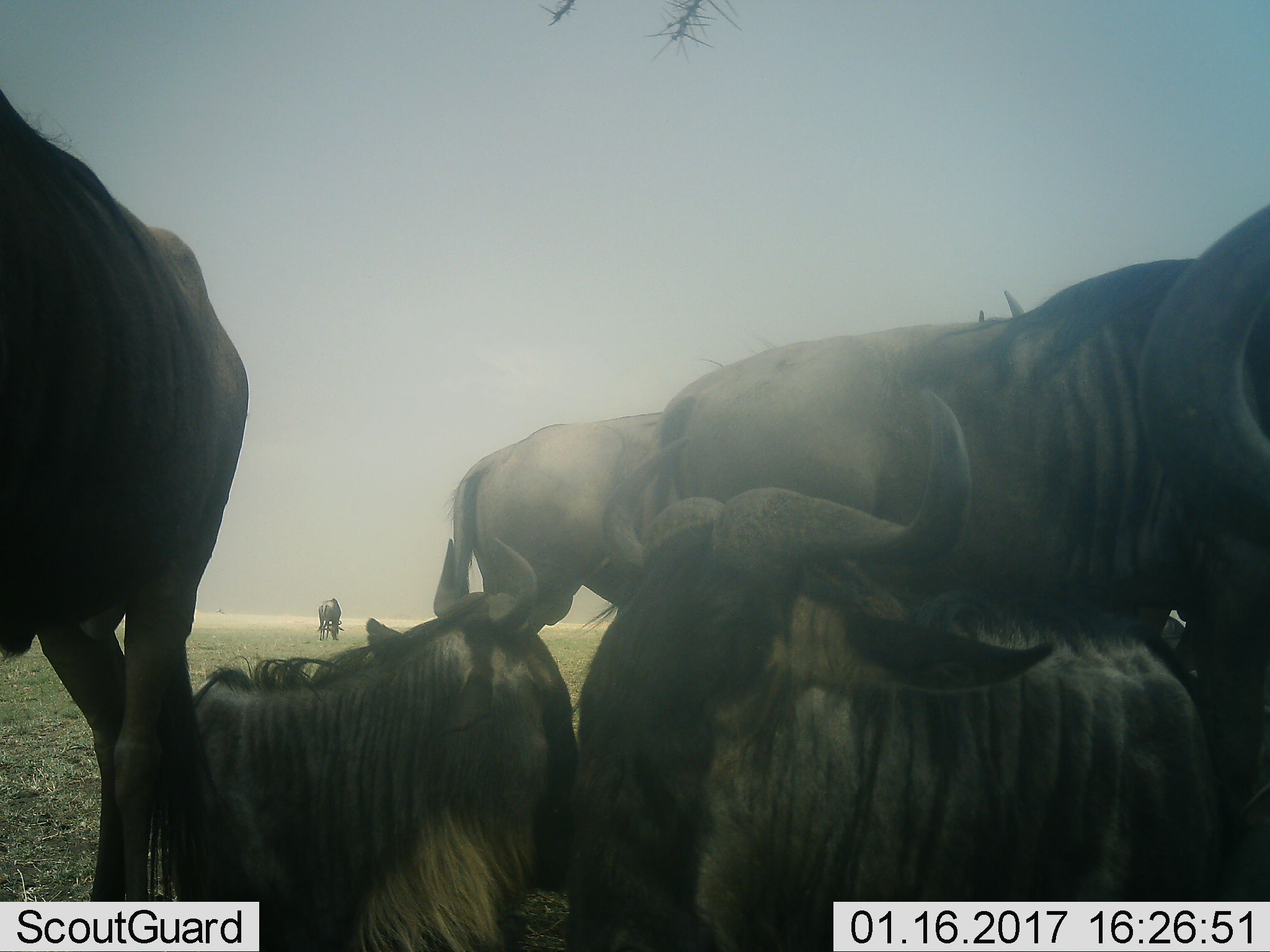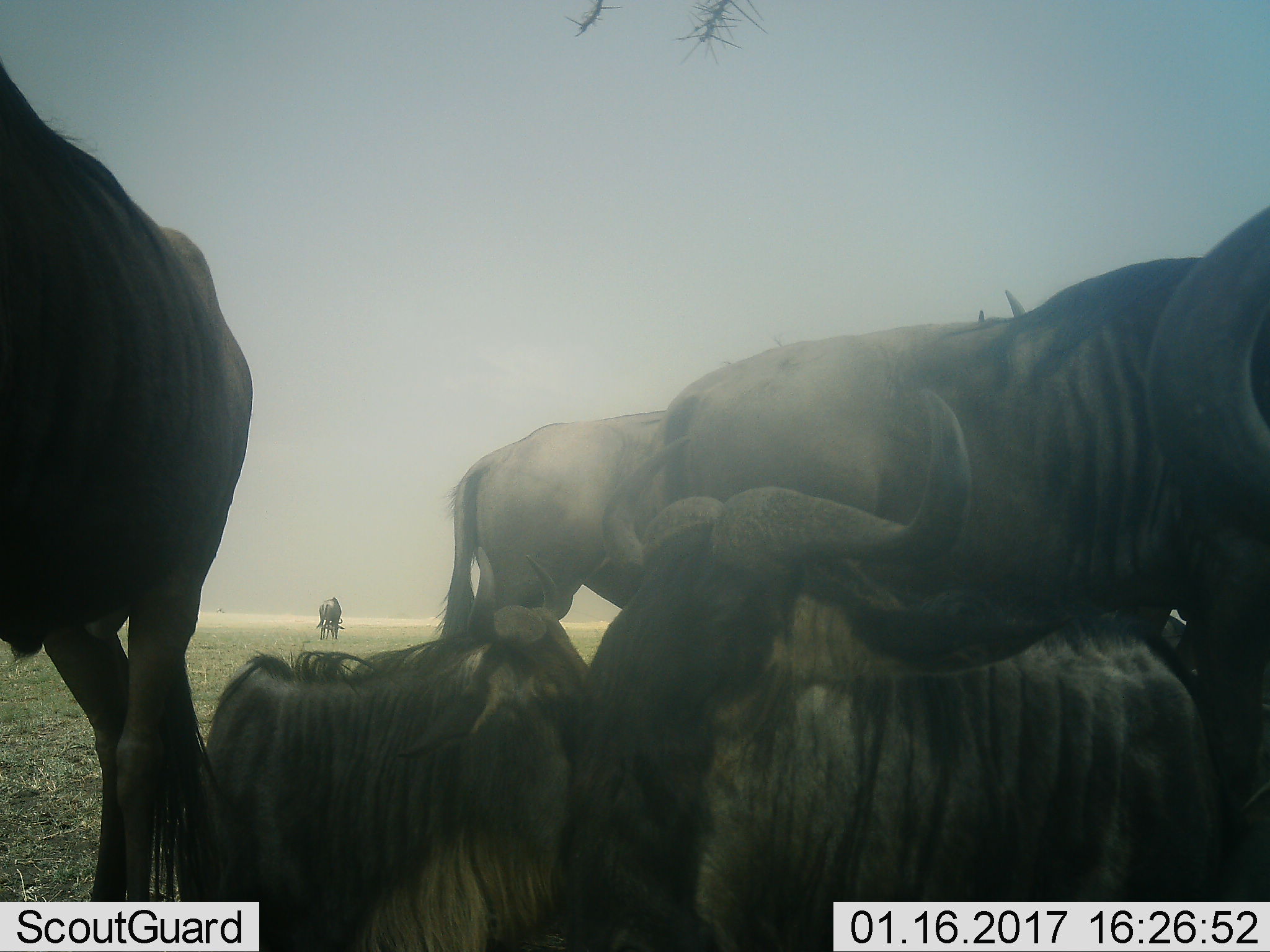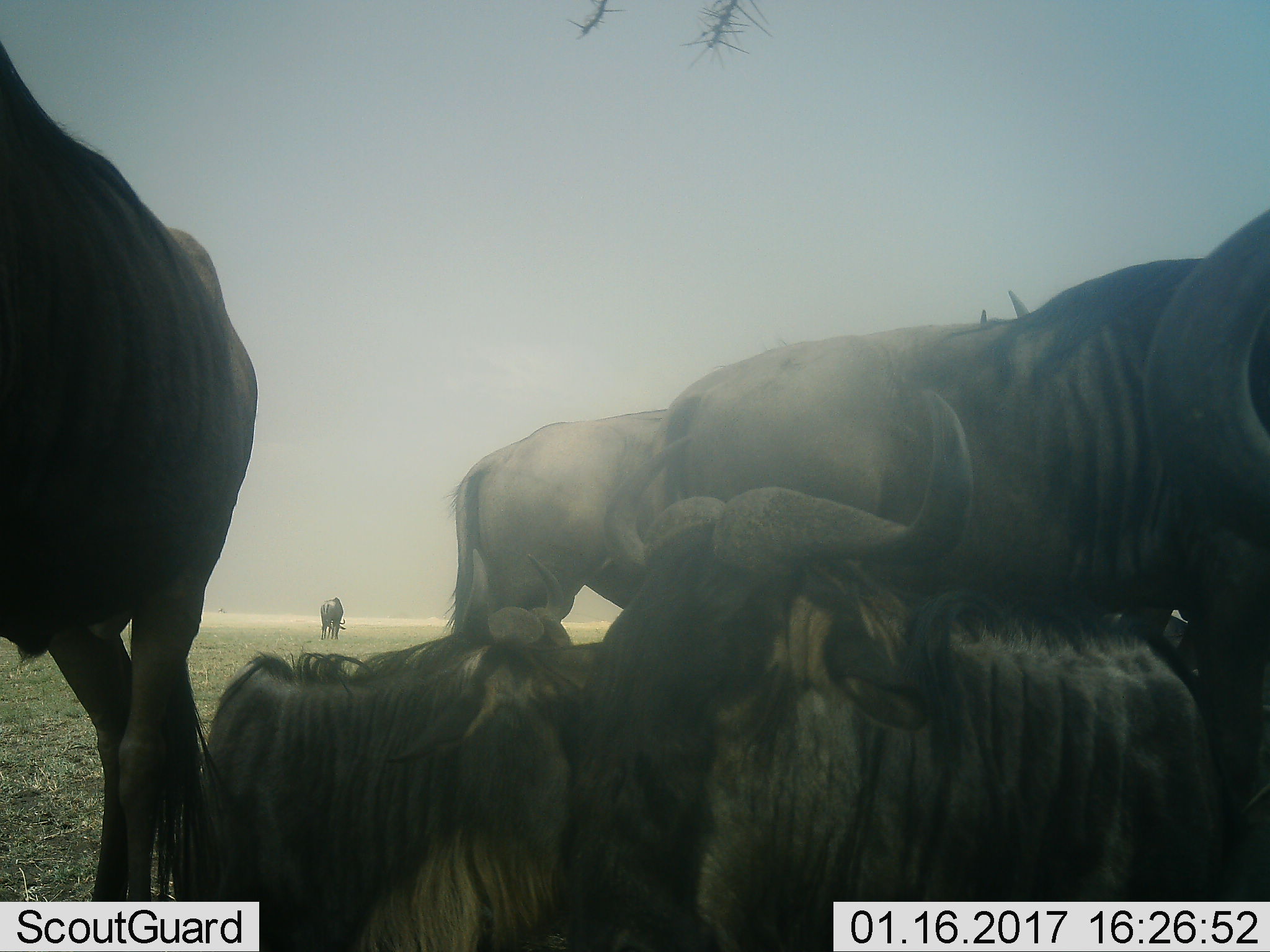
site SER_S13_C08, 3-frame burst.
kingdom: Animalia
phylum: Chordata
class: Mammalia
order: Artiodactyla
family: Bovidae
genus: Connochaetes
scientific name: Connochaetes taurinus taurinus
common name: blue wildebeest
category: wildebeestblue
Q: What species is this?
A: Wildebeestblue (blue wildebeest) (Connochaetes taurinus taurinus).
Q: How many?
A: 7.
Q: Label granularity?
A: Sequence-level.